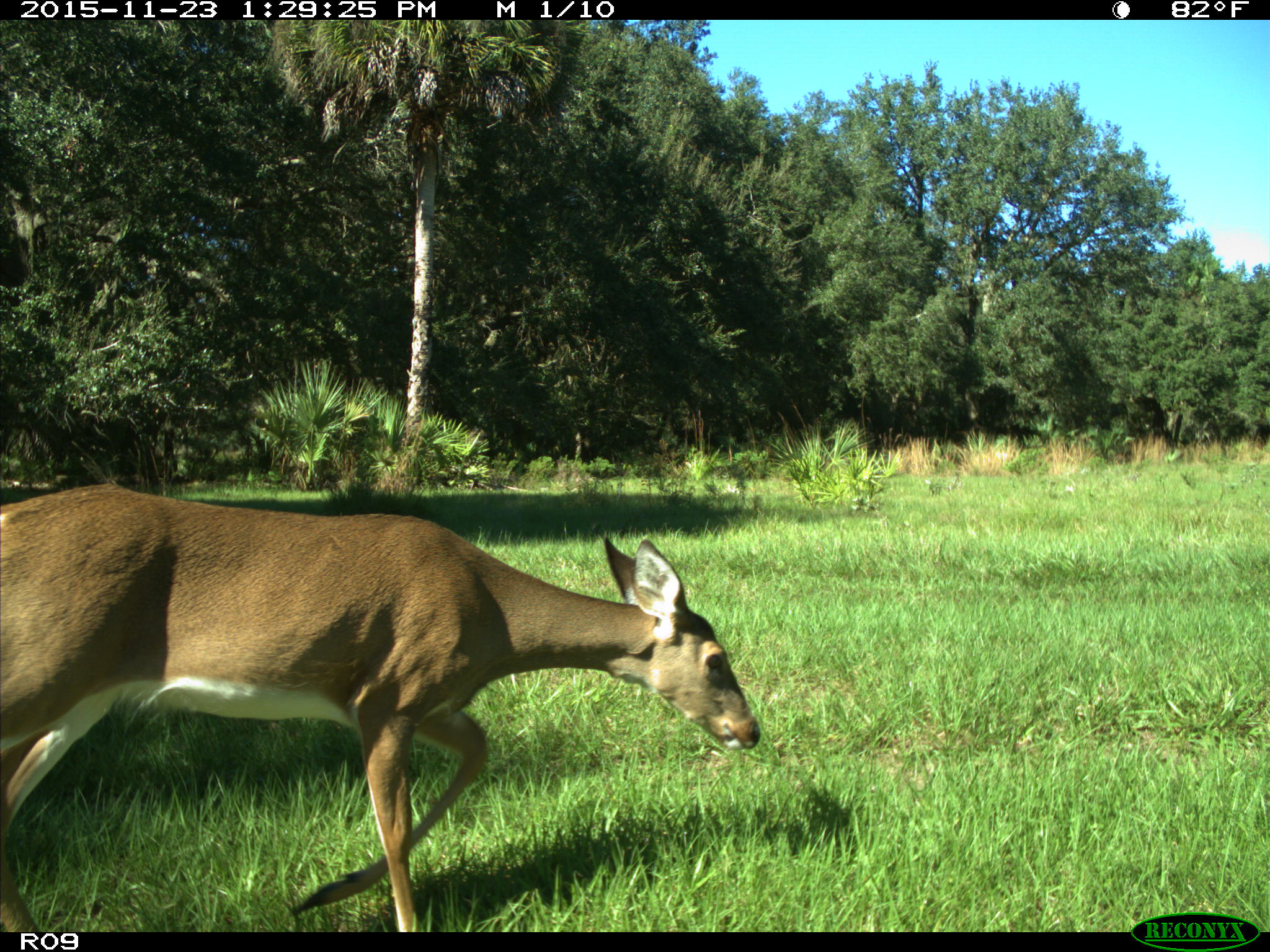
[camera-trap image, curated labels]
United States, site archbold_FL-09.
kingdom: Animalia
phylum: Chordata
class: Mammalia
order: Artiodactyla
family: Cervidae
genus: Odocoileus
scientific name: Odocoileus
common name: deer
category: unidentified deer